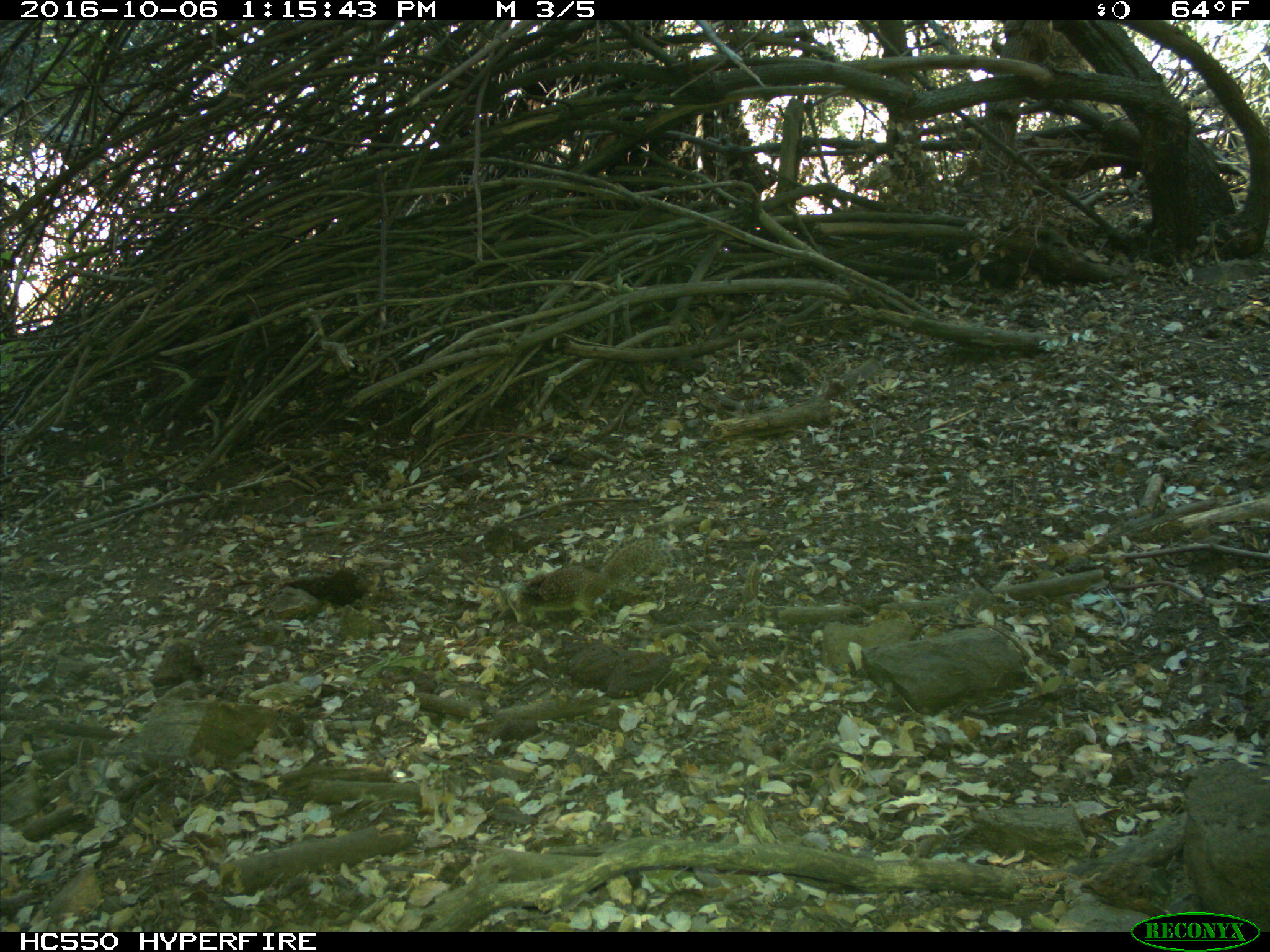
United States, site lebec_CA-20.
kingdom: Animalia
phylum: Chordata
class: Mammalia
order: Rodentia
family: Sciuridae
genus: Otospermophilus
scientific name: Otospermophilus beecheyi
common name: california ground squirrel